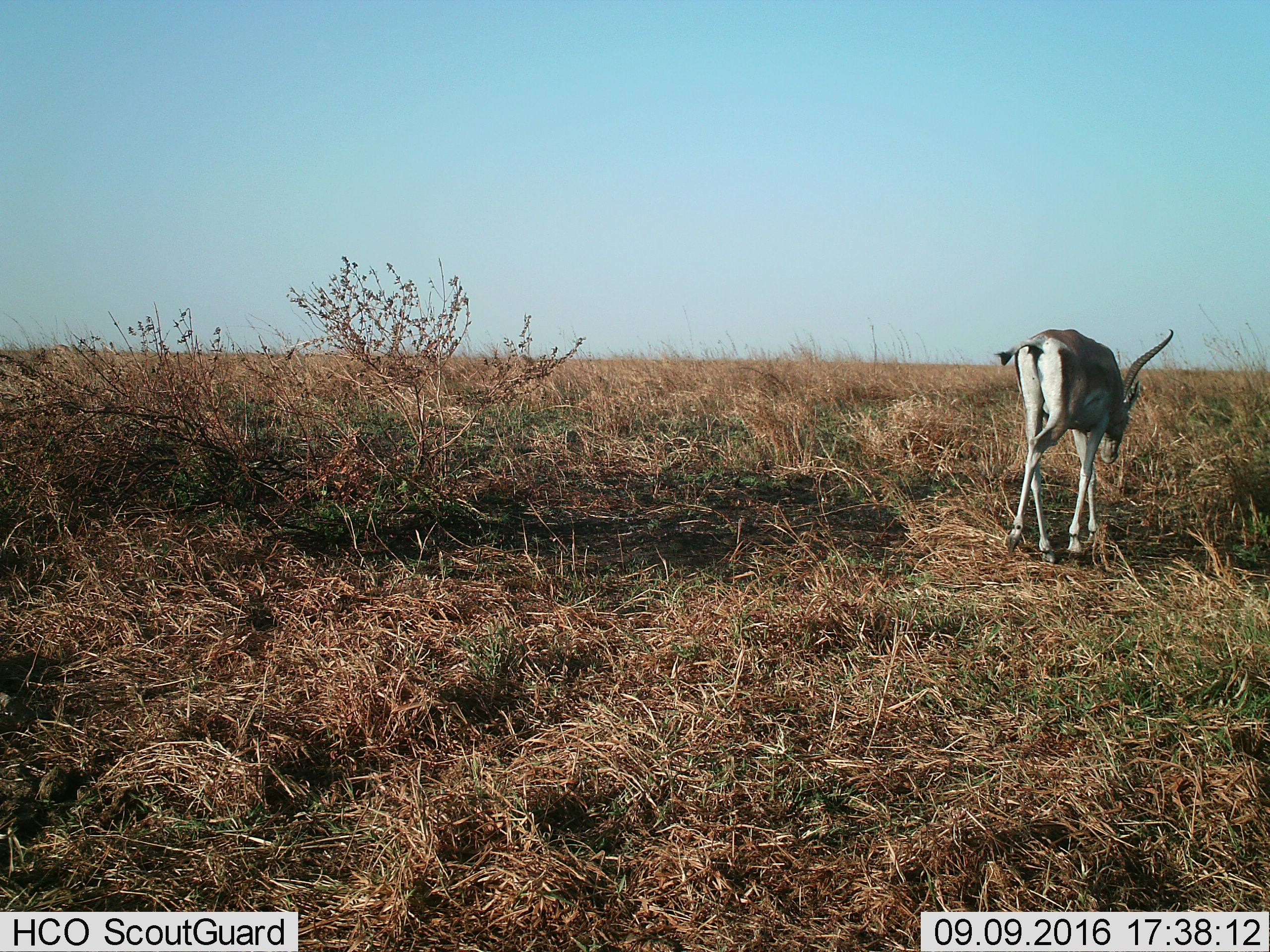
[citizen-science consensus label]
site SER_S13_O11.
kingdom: Animalia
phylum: Chordata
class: Mammalia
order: Artiodactyla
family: Bovidae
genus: Nanger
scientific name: Nanger granti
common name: grant's gazelle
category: gazellegrants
Gazellegrants (grant's gazelle) (Nanger granti), count 1. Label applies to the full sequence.